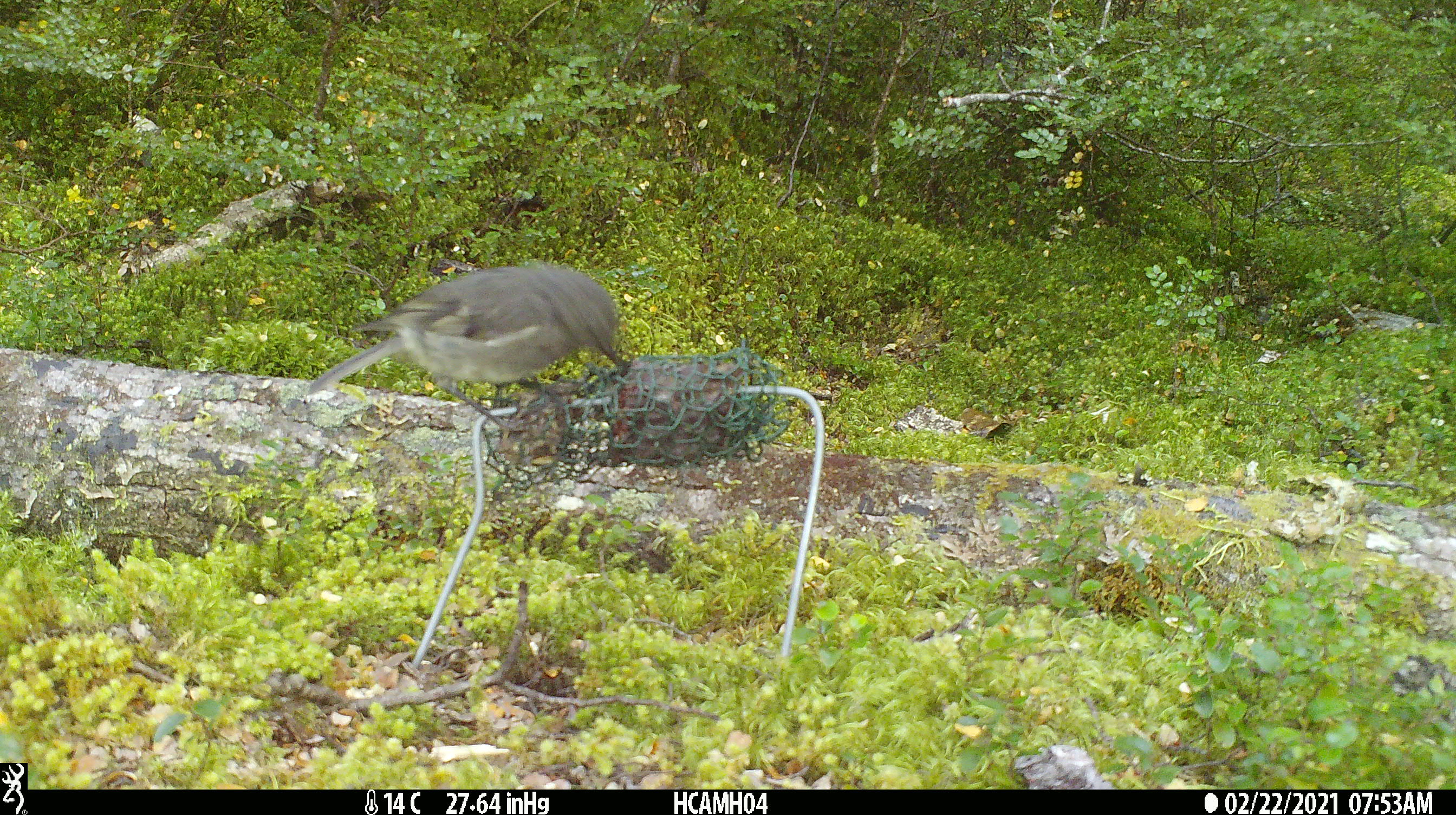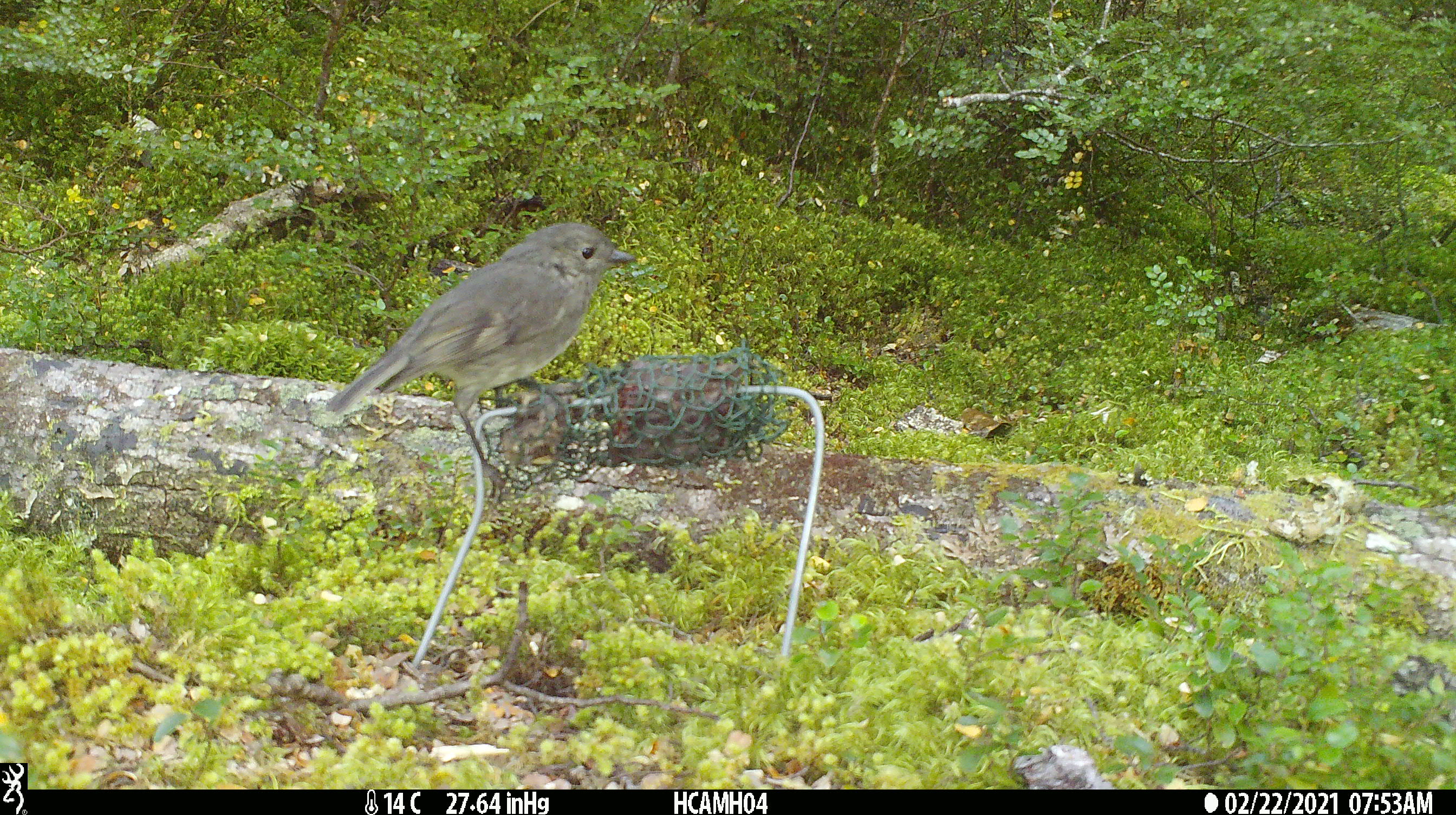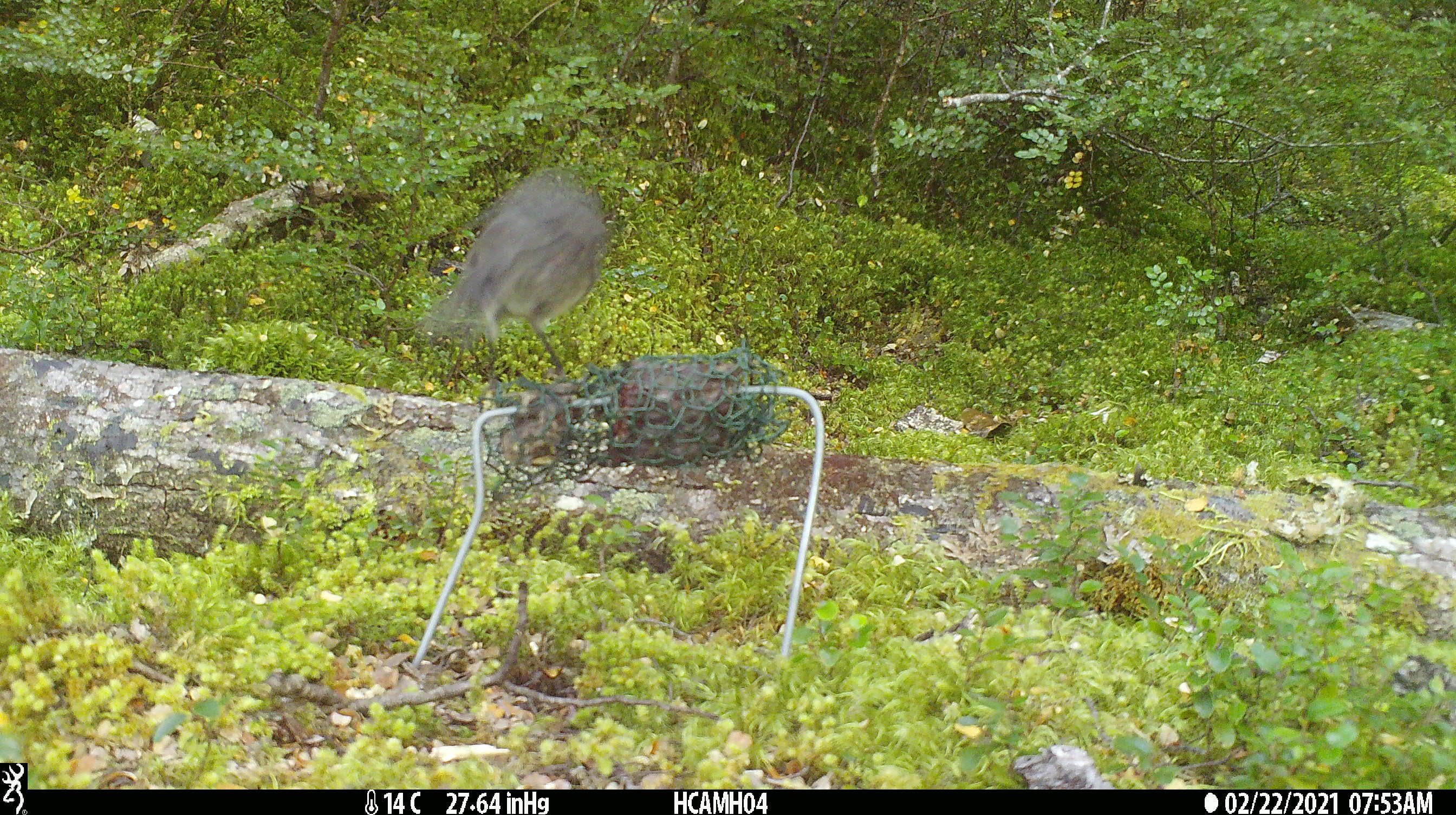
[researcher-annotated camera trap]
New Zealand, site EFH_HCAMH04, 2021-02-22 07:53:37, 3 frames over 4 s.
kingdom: Animalia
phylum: Chordata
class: Aves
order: Passeriformes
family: Petroicidae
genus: Petroica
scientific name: Petroica australis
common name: new zealand robin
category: robin